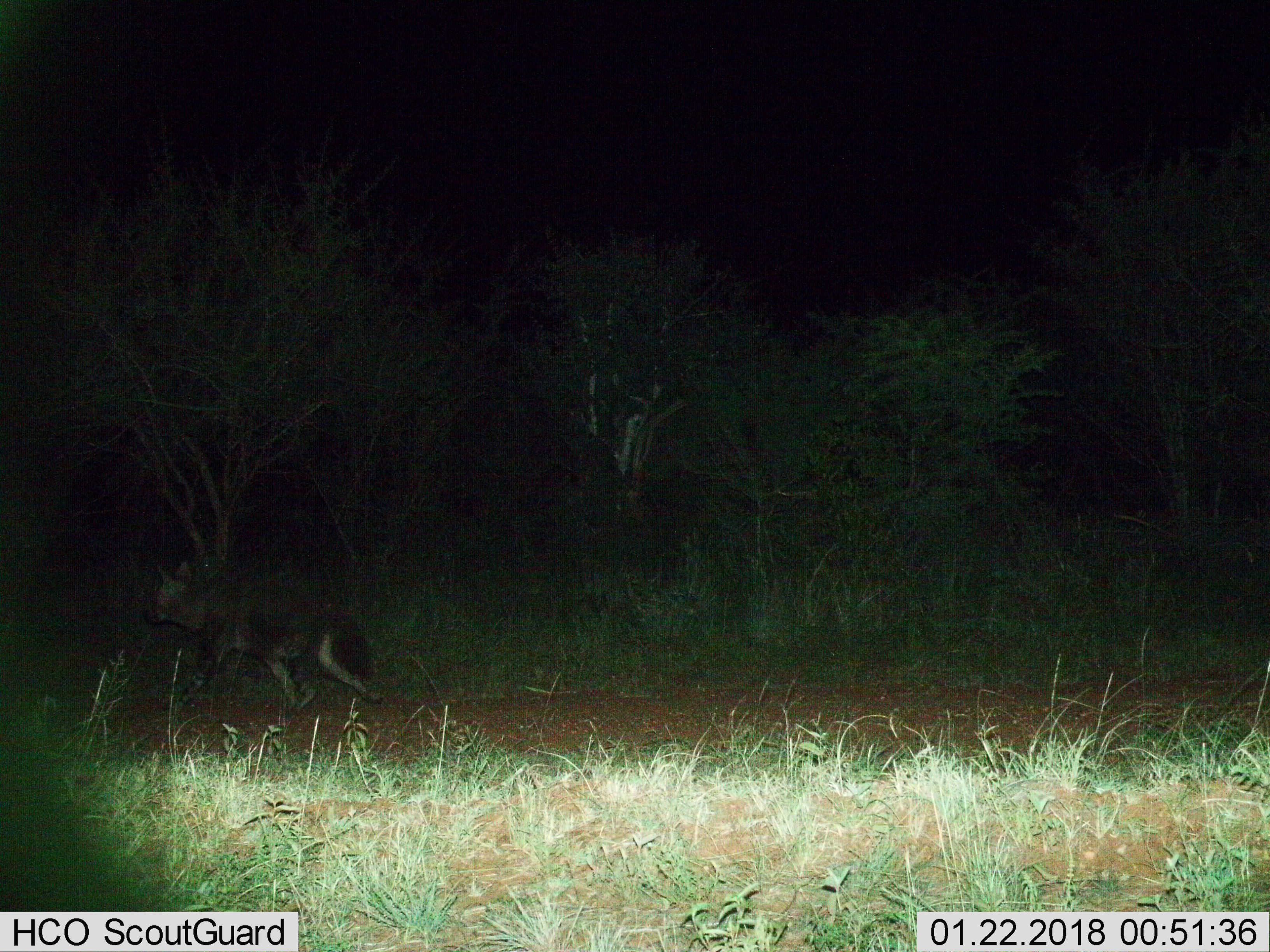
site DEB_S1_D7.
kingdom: Animalia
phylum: Chordata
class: Mammalia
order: Carnivora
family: Hyaenidae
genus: Parahyaena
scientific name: Parahyaena brunnea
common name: brown hyena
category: hyenabrown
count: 1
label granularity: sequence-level